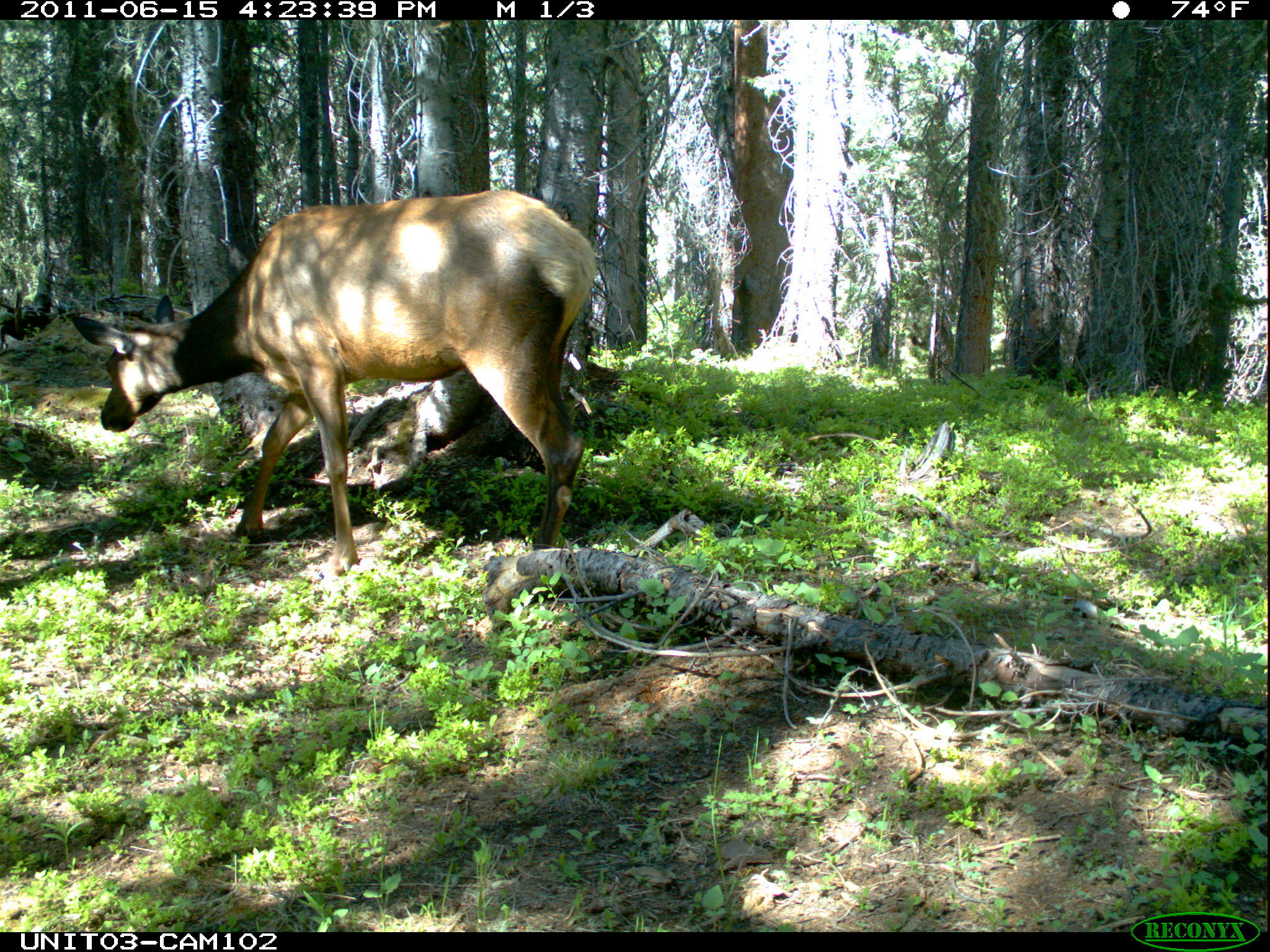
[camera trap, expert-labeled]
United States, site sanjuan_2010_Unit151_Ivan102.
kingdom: Animalia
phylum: Chordata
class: Mammalia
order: Artiodactyla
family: Cervidae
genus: Cervus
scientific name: Cervus elaphus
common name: red deer